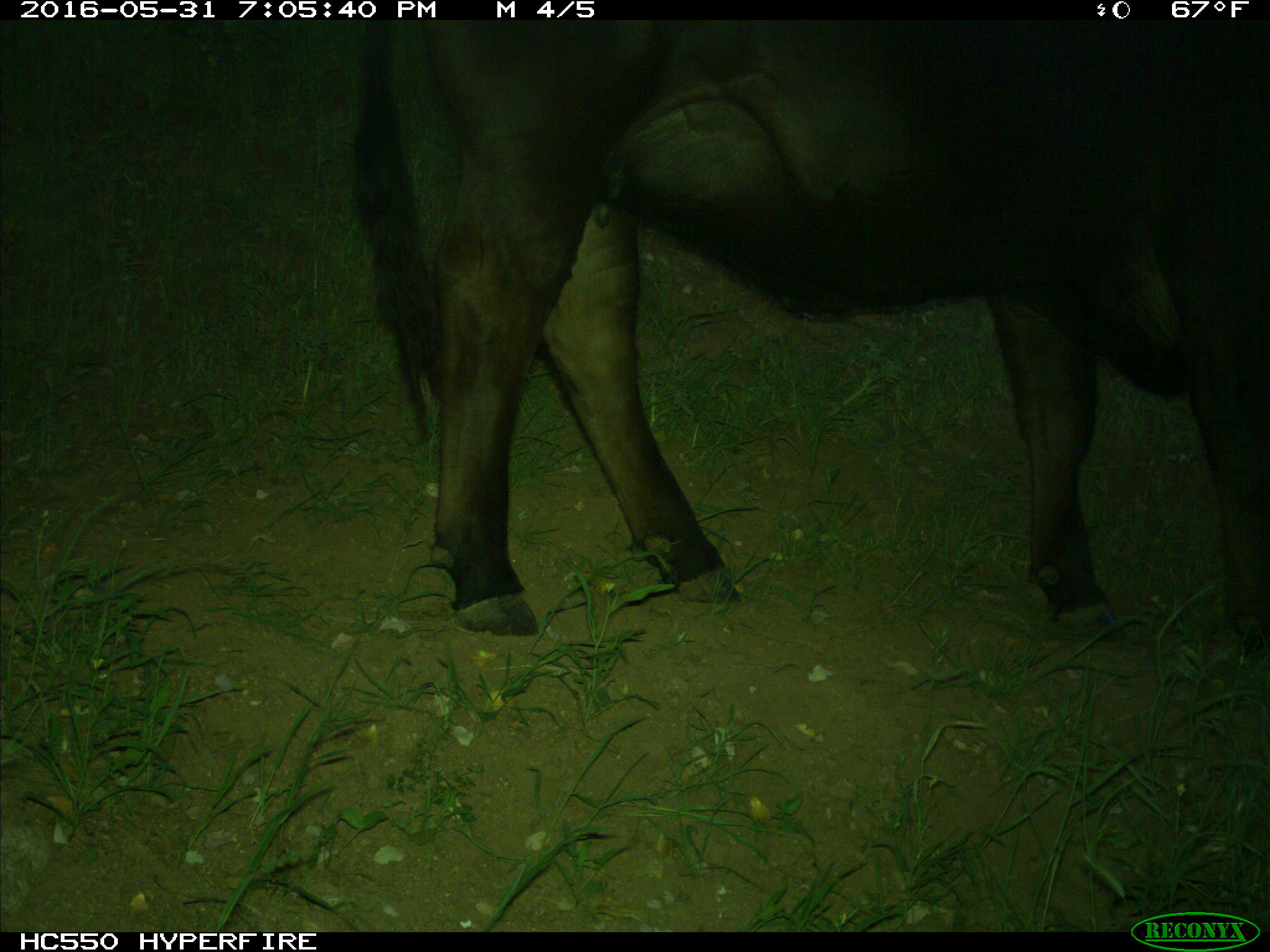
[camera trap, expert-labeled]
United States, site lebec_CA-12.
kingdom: Animalia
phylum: Chordata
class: Mammalia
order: Artiodactyla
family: Bovidae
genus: Bos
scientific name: Bos taurus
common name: domestic cow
Bos taurus (domestic cow).